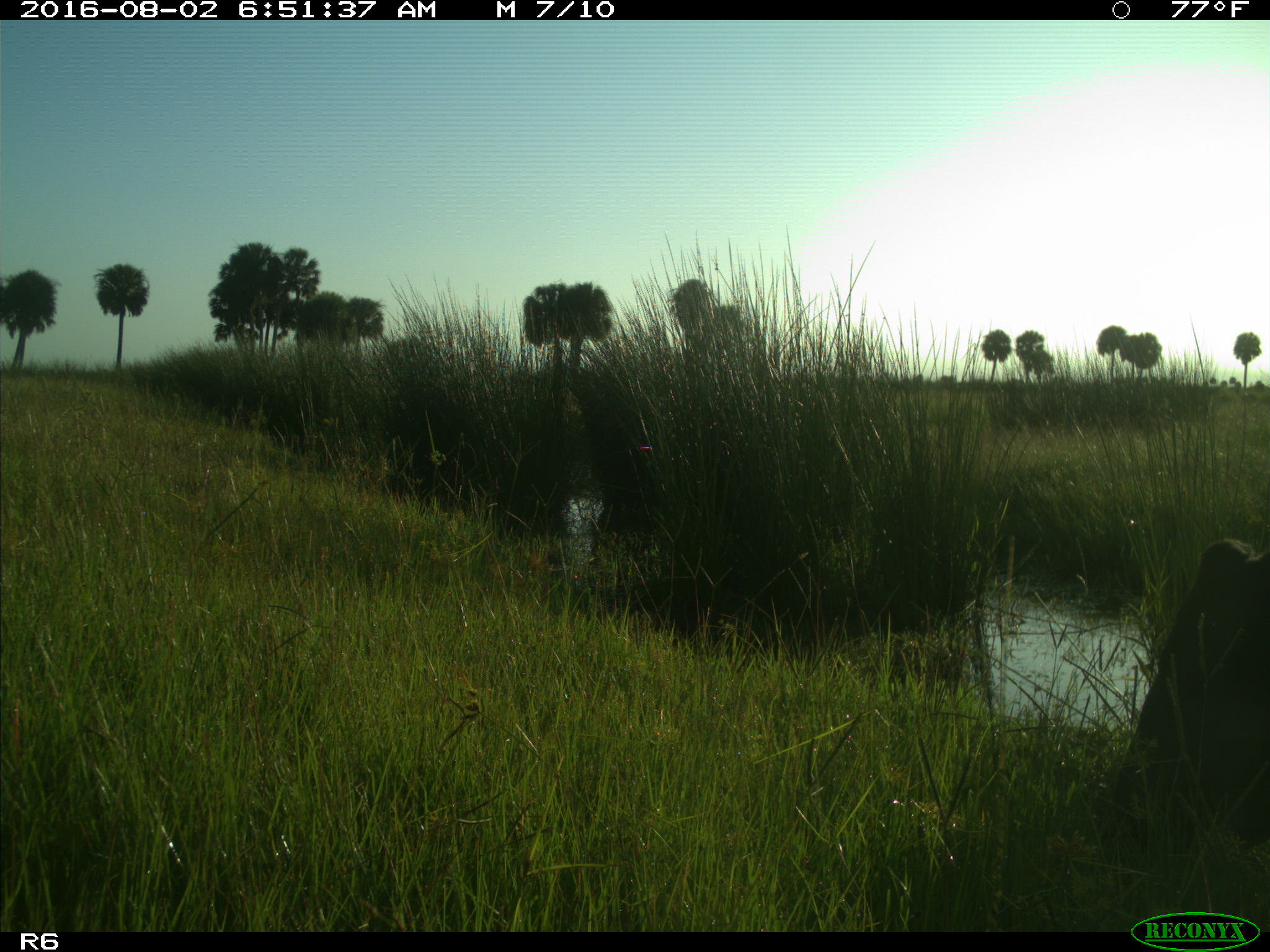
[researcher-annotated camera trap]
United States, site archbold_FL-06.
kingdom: Animalia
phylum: Chordata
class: Mammalia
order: Artiodactyla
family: Bovidae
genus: Bos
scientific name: Bos taurus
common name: domestic cow